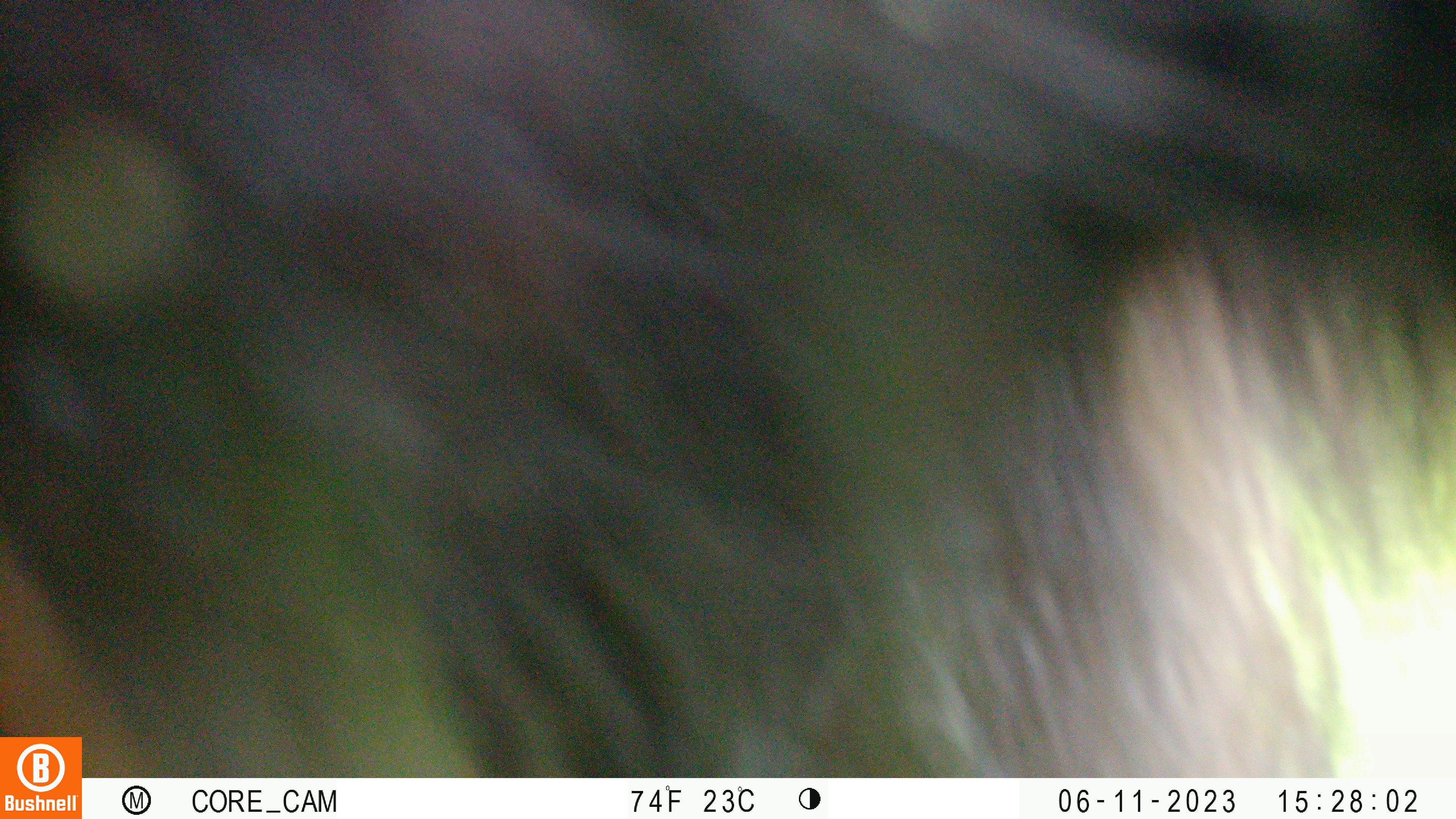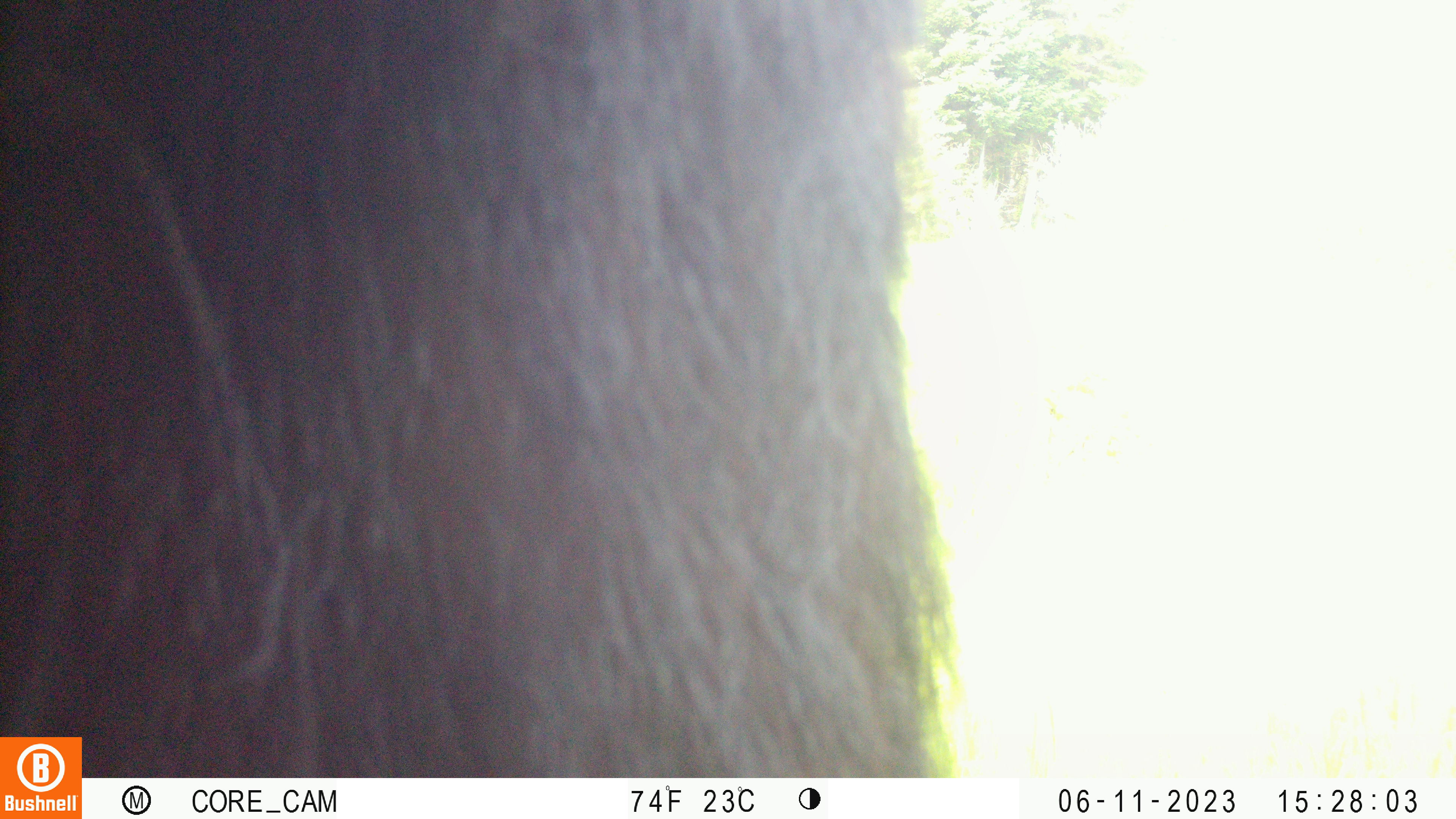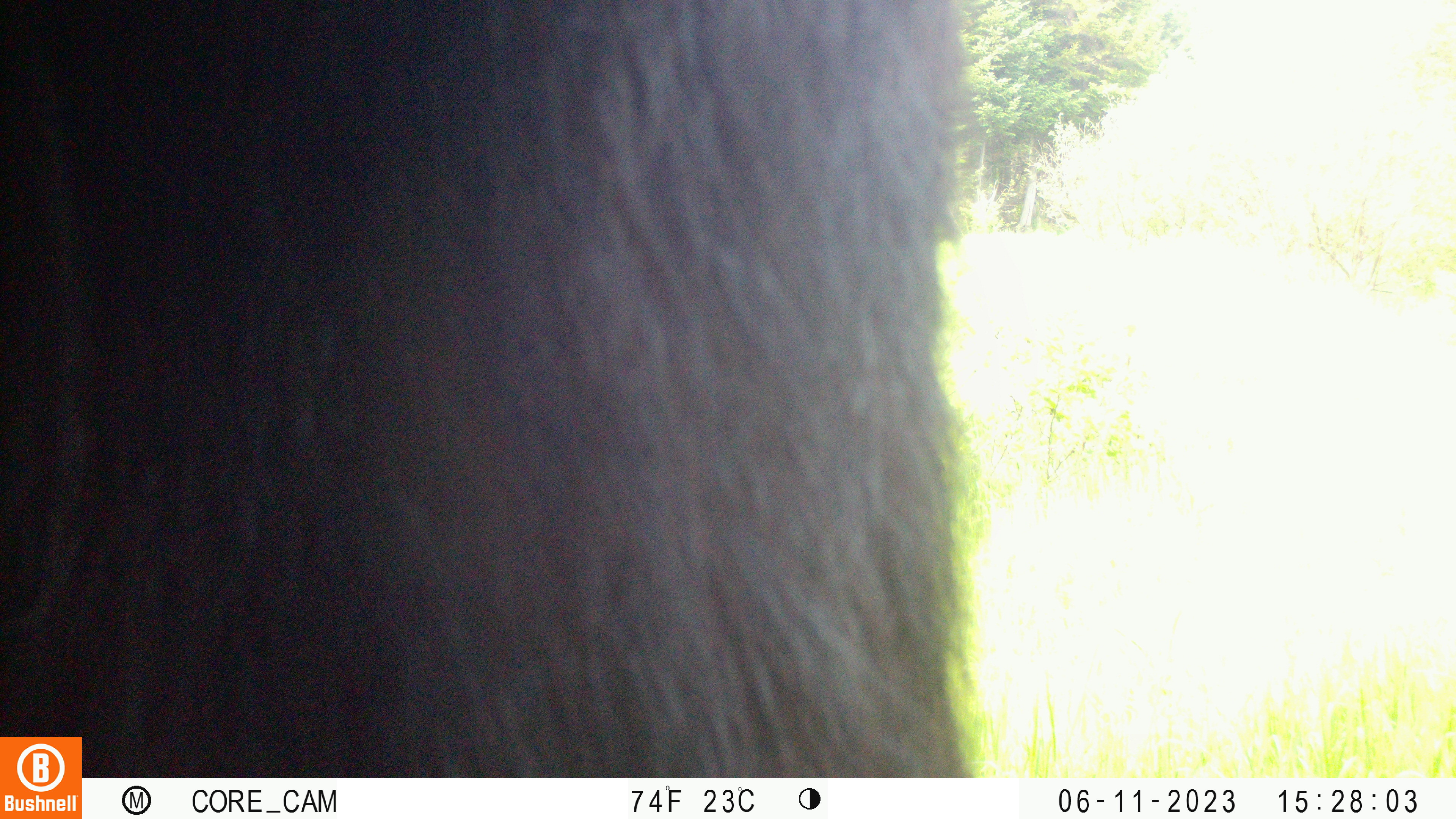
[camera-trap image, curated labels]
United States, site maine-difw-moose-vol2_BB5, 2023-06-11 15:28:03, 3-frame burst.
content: unidentified animal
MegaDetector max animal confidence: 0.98